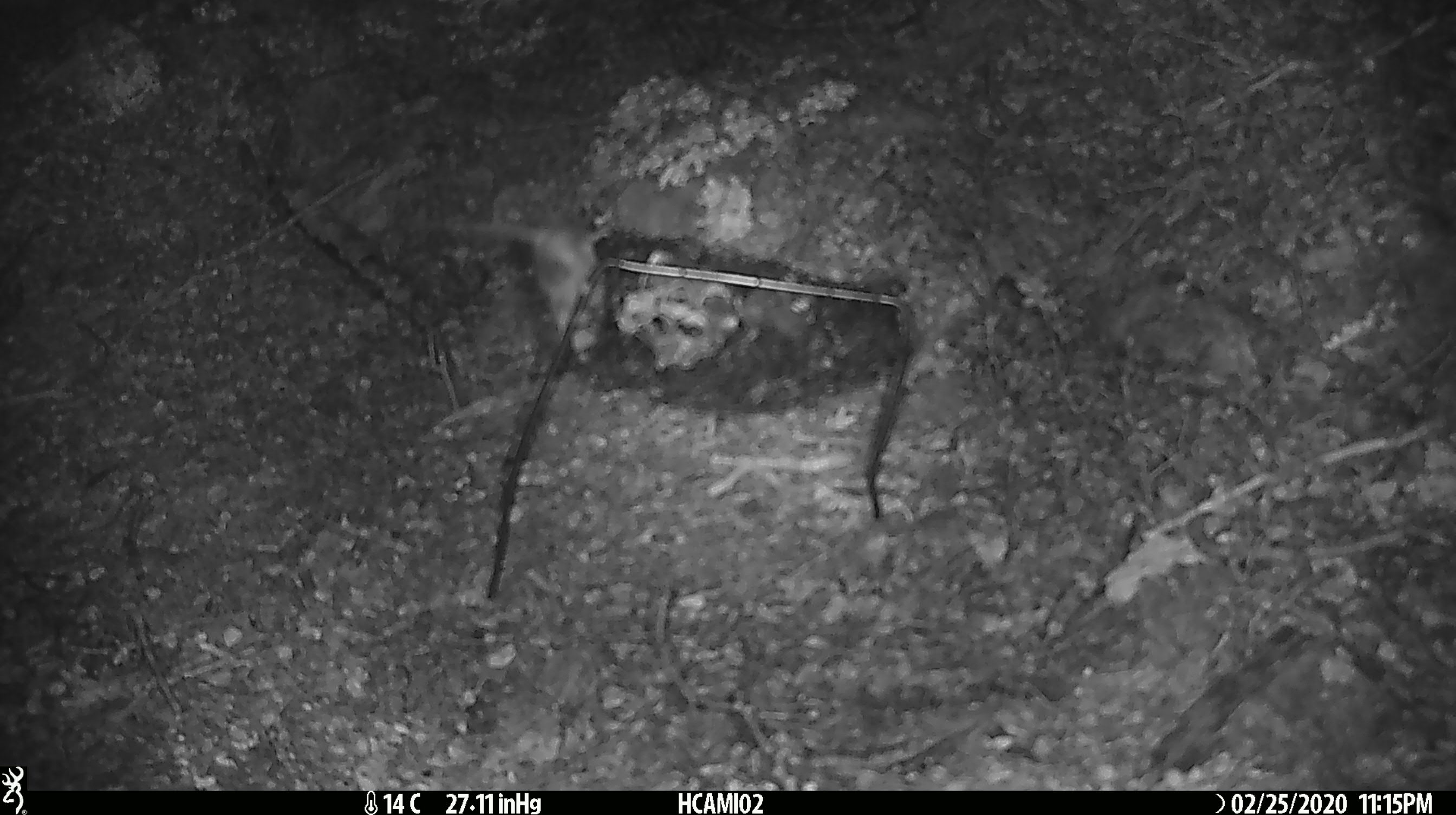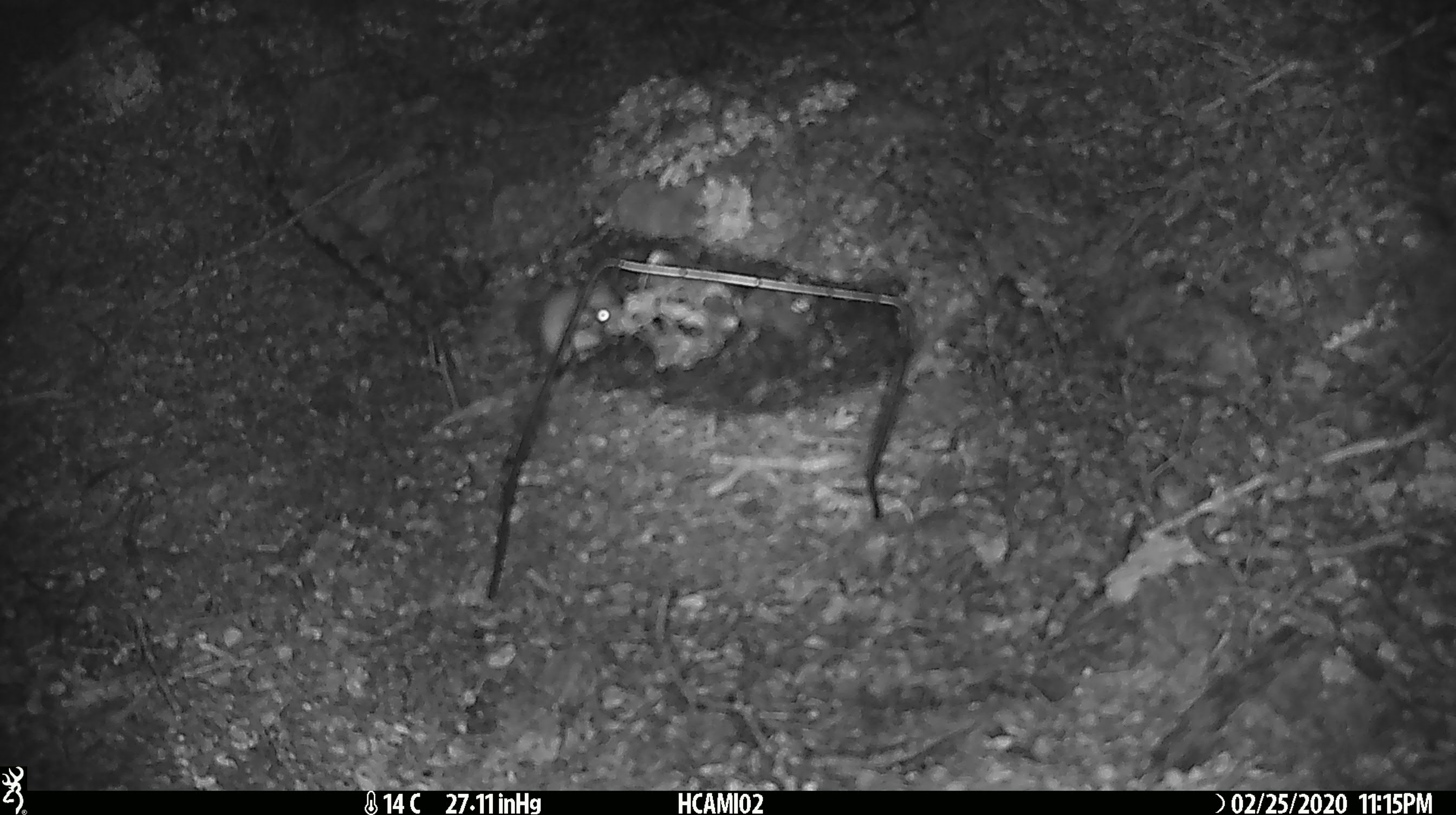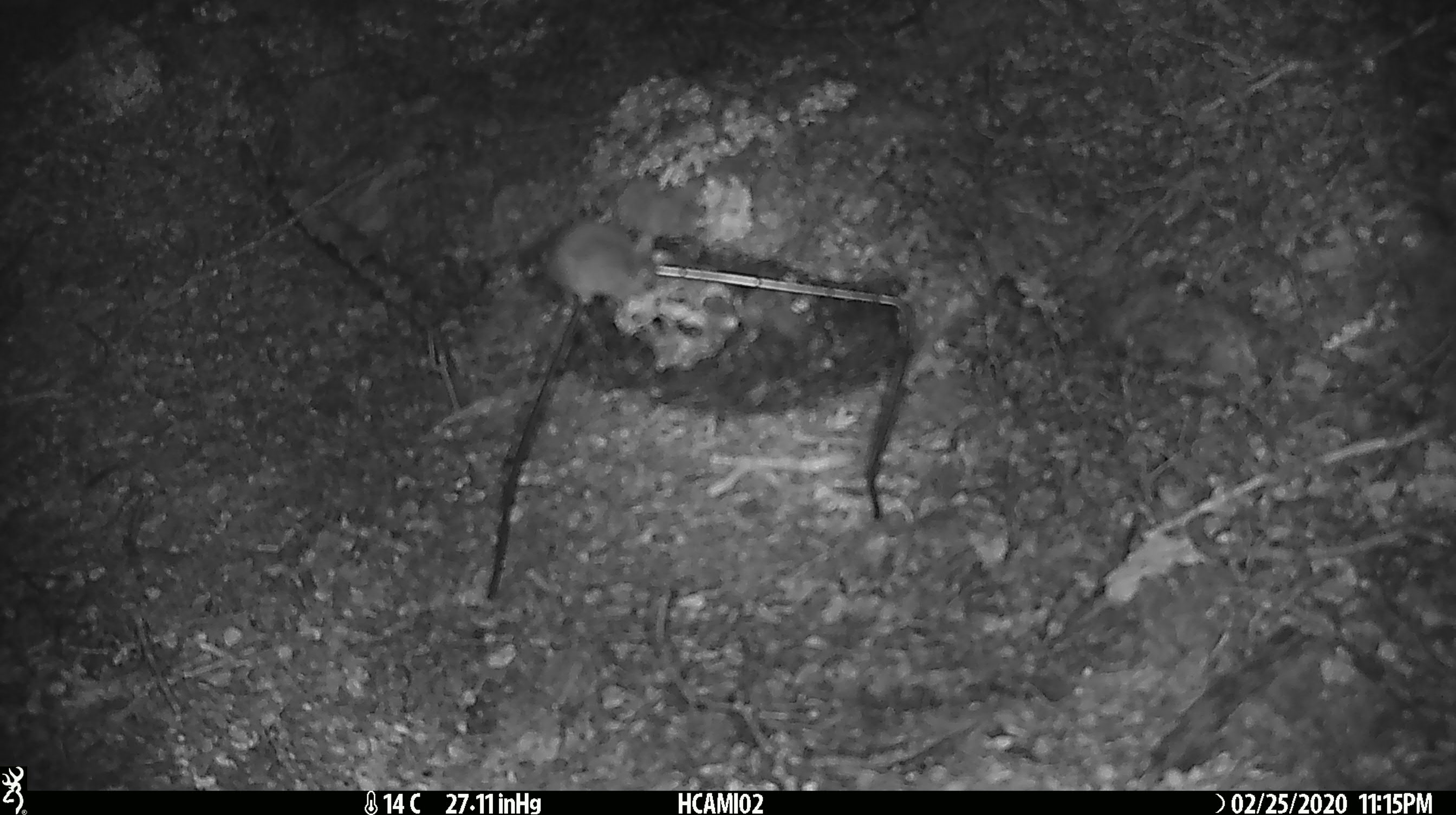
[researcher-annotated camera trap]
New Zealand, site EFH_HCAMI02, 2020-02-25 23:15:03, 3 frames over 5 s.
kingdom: Animalia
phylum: Chordata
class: Mammalia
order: Rodentia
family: Muridae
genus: Mus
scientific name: Mus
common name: mouse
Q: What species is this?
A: Mouse (Mus).